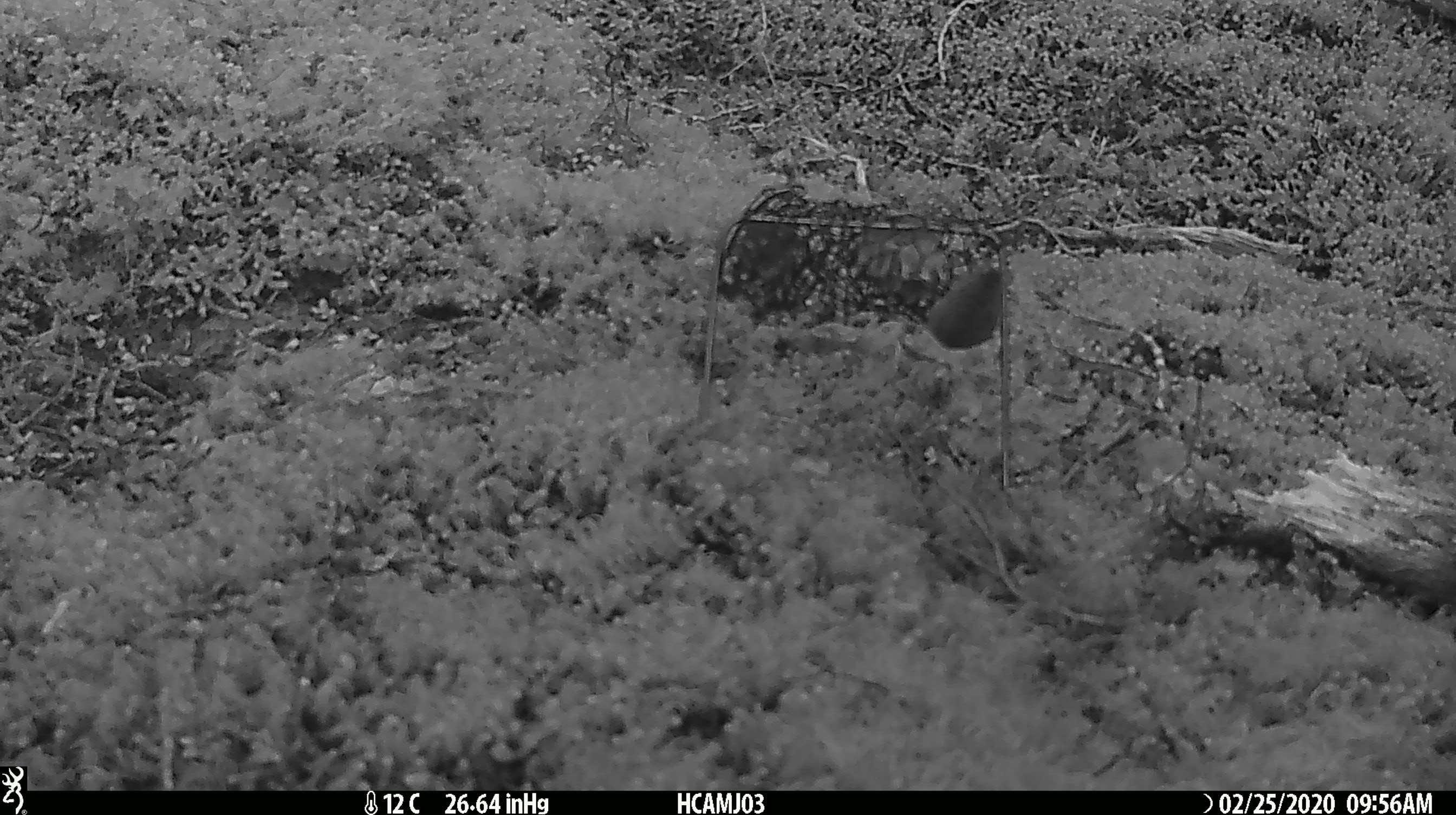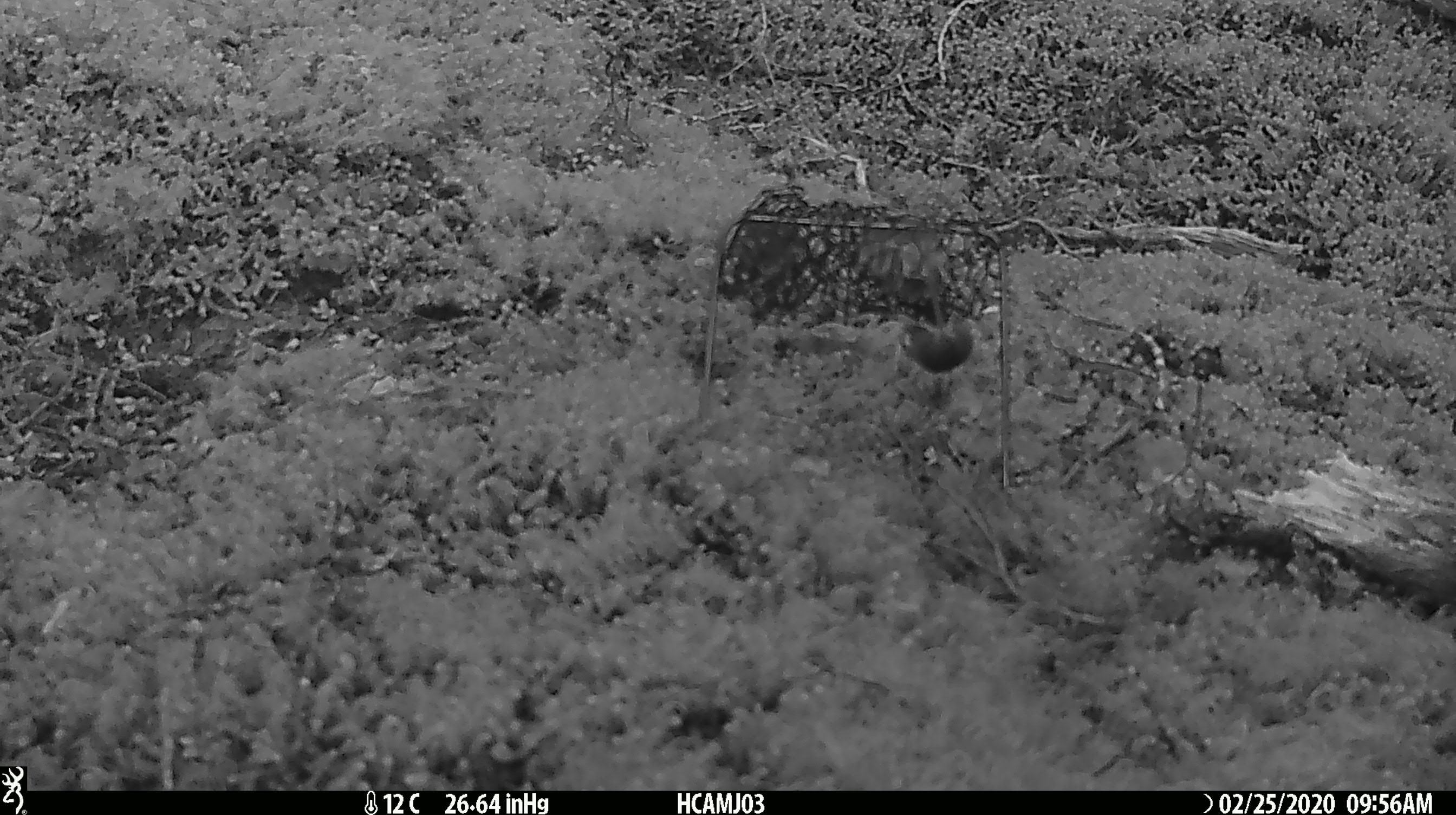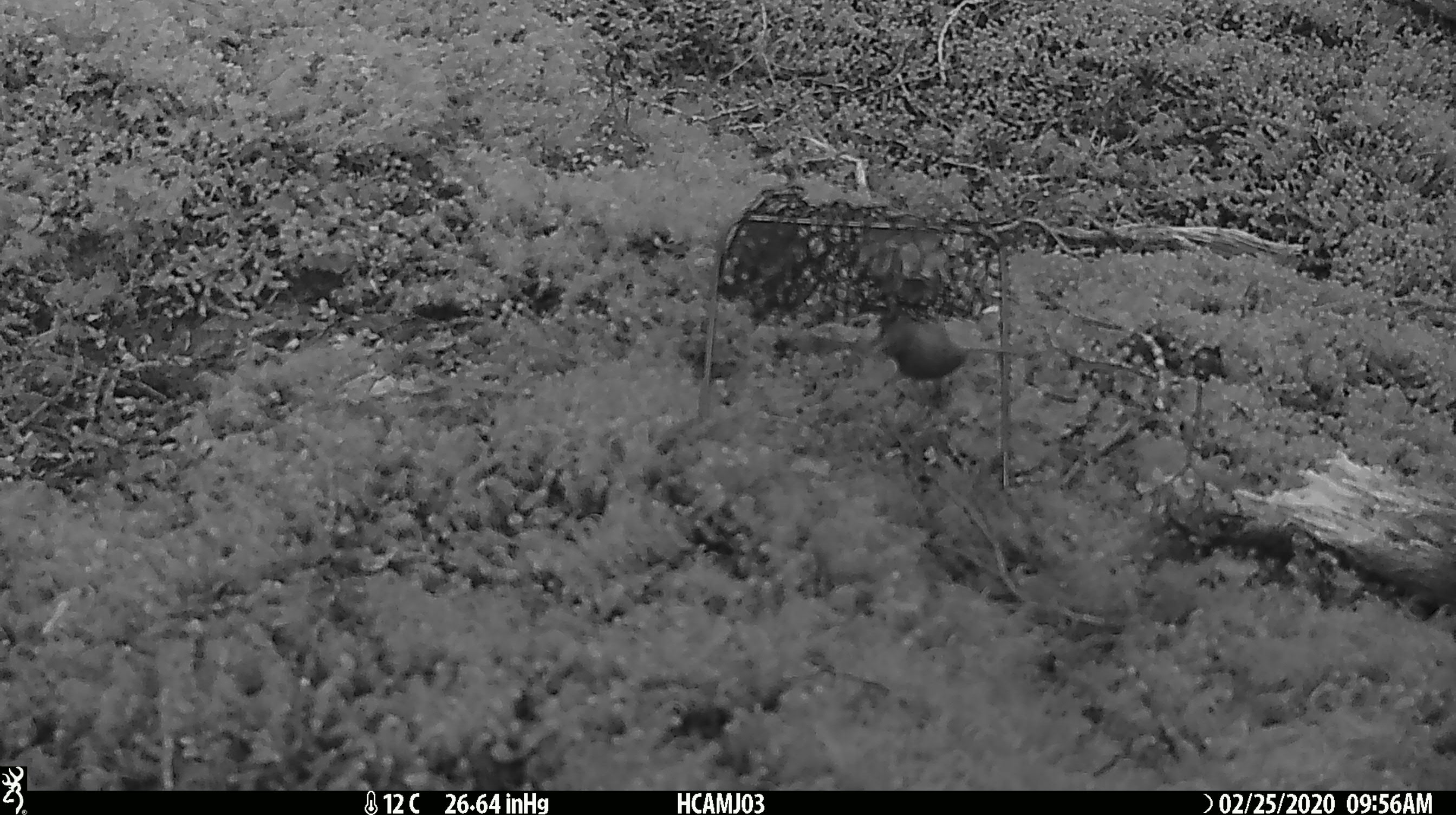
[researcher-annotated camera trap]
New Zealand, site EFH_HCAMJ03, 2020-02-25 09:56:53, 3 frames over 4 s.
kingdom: Animalia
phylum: Chordata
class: Mammalia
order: Rodentia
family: Muridae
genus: Mus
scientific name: Mus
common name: mouse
Mouse (Mus).